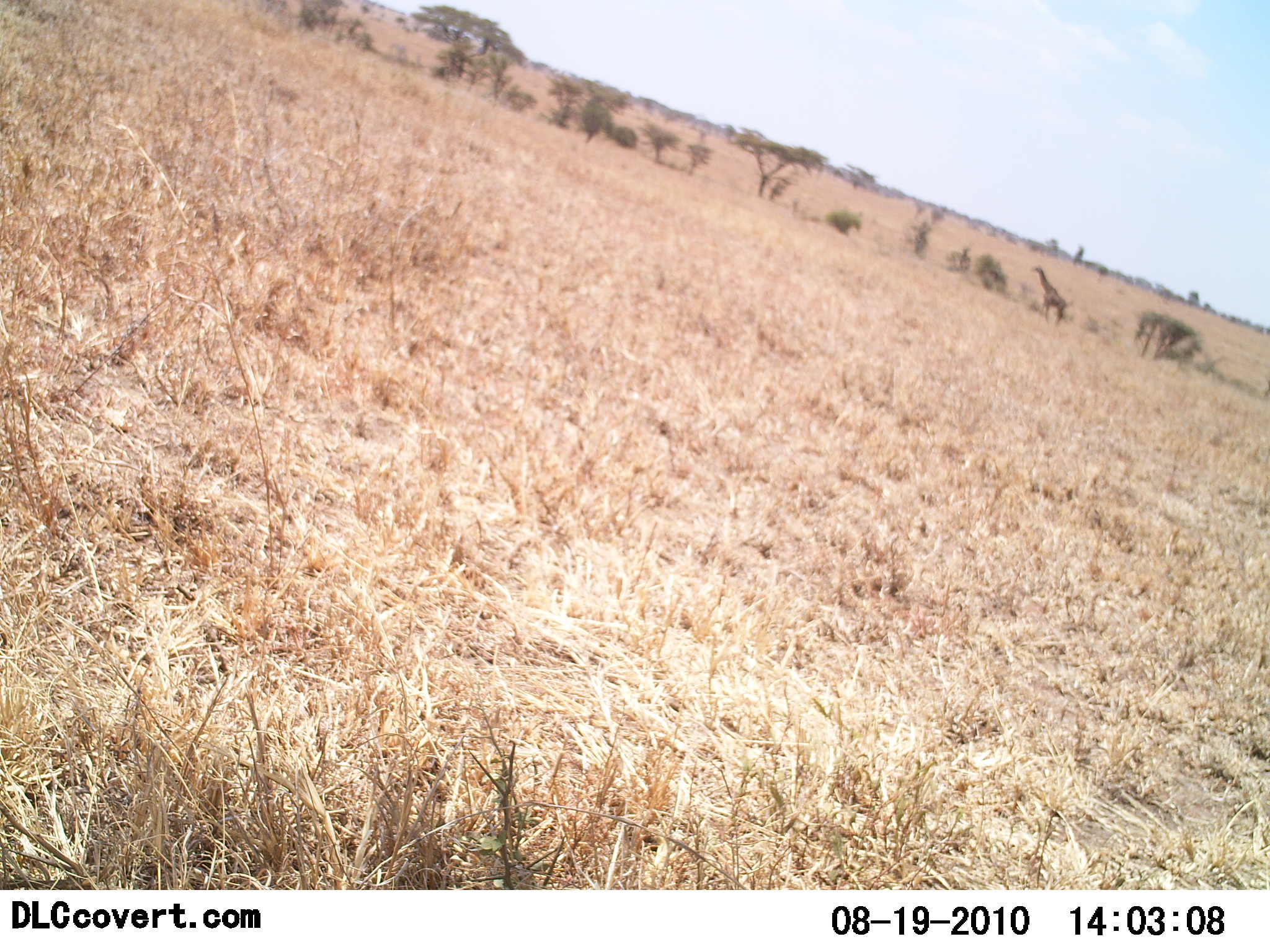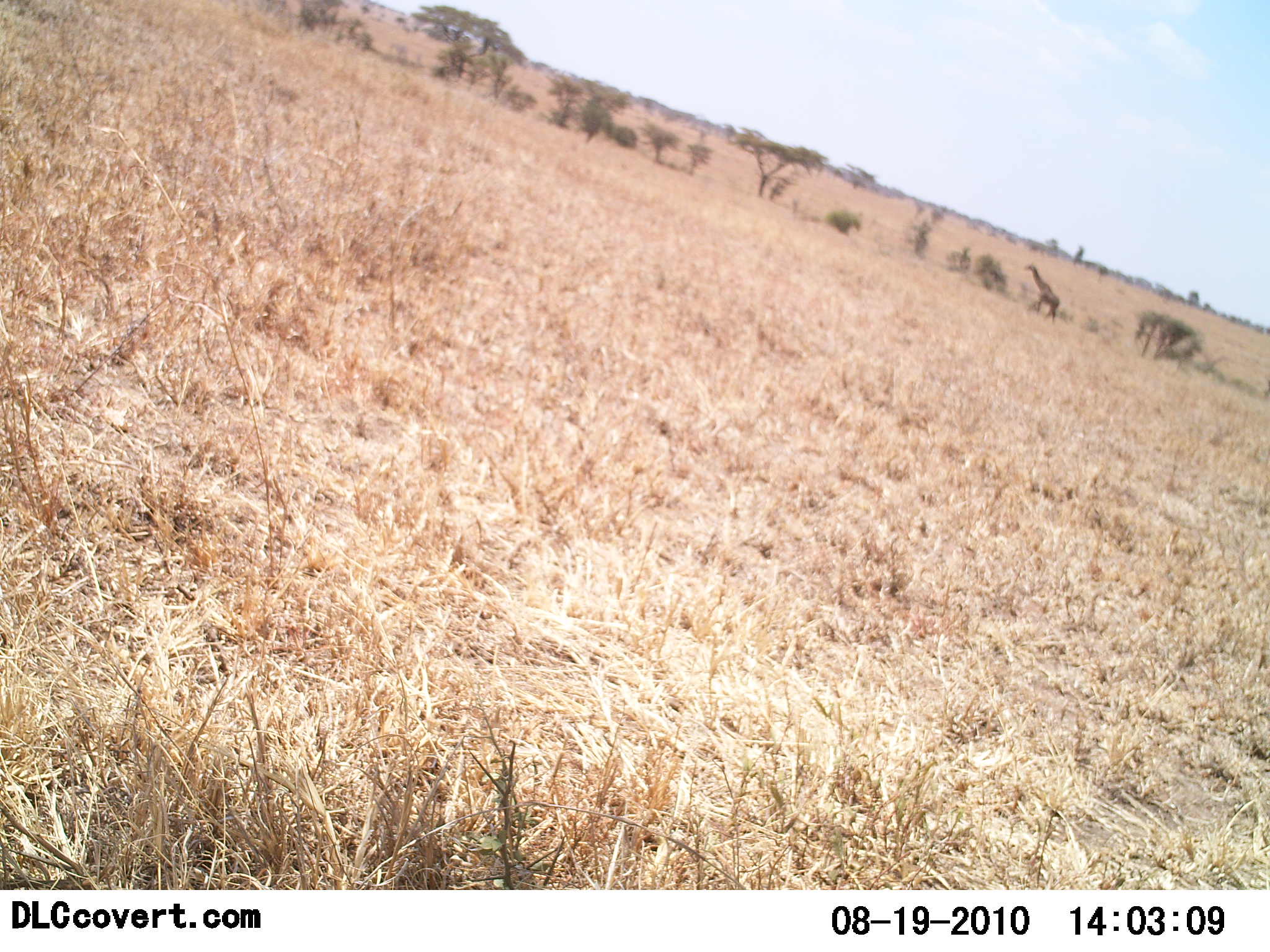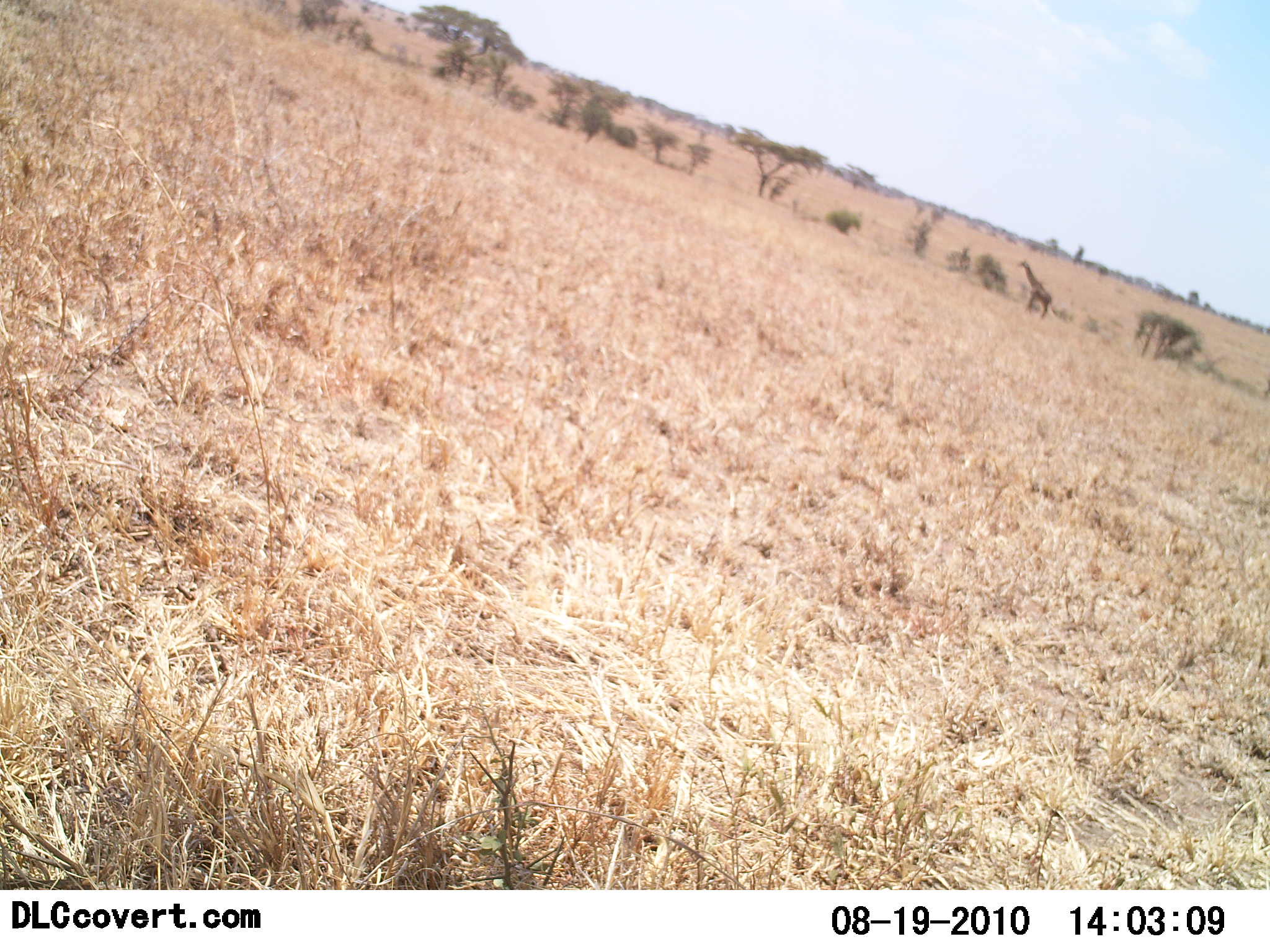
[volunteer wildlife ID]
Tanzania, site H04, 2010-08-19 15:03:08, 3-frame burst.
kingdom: Animalia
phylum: Chordata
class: Mammalia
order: Artiodactyla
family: Giraffidae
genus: Giraffa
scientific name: Giraffa camelopardalis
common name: giraffe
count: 1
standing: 6%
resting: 0%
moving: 94%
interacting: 0%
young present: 0%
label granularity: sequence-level